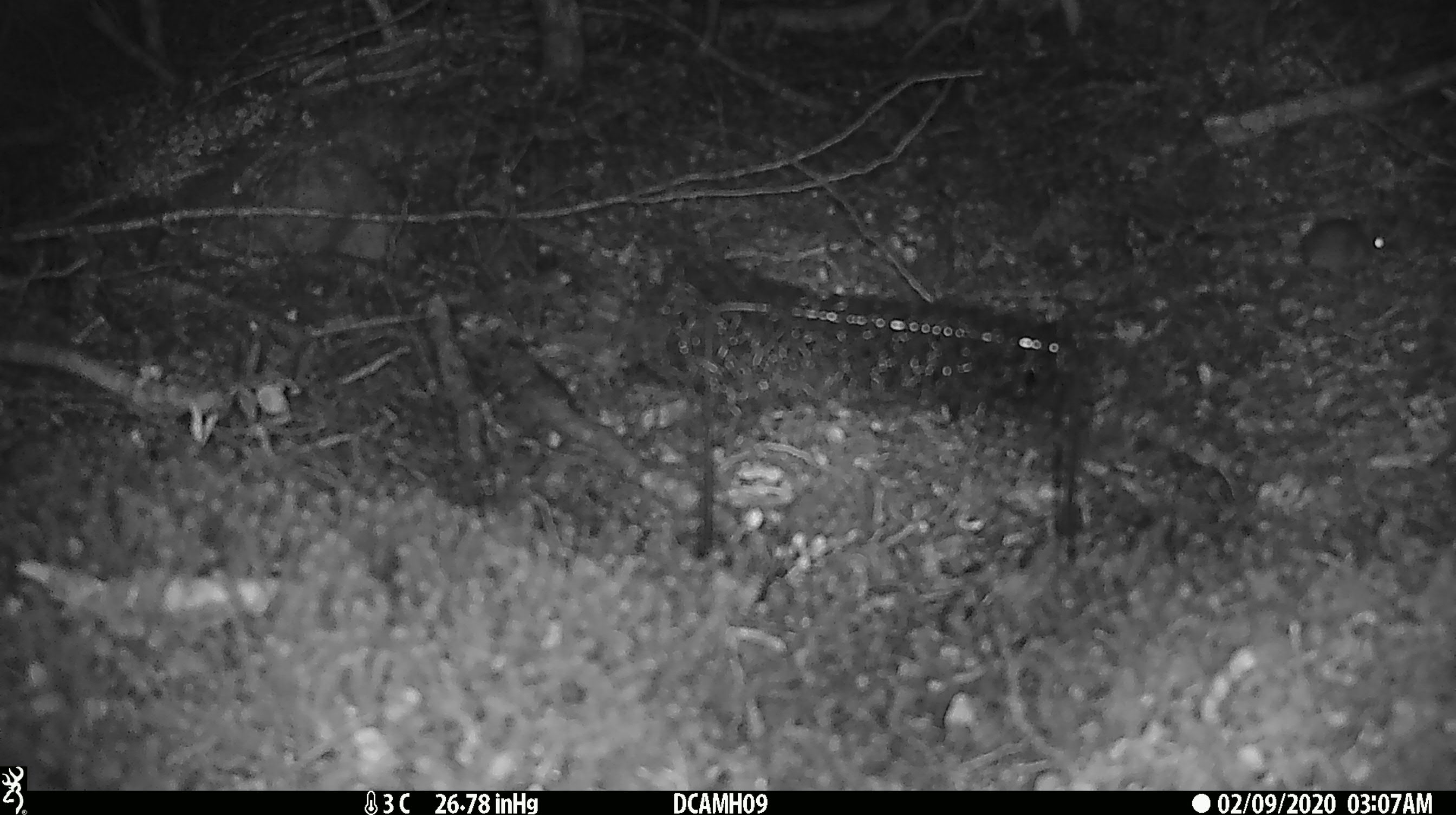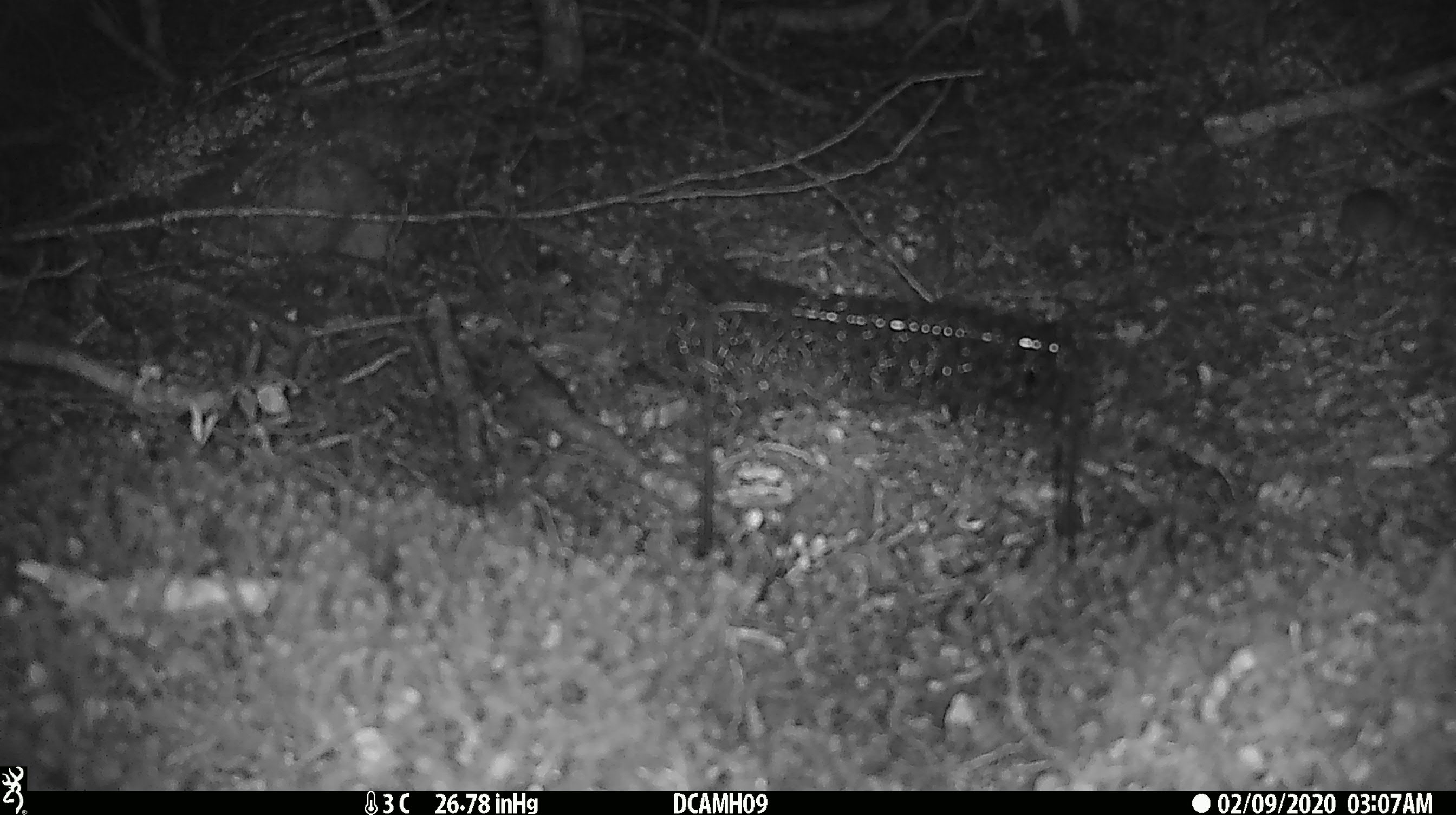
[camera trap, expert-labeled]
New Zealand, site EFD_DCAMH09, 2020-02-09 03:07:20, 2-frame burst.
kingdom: Animalia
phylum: Chordata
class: Mammalia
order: Rodentia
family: Muridae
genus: Mus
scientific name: Mus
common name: mouse